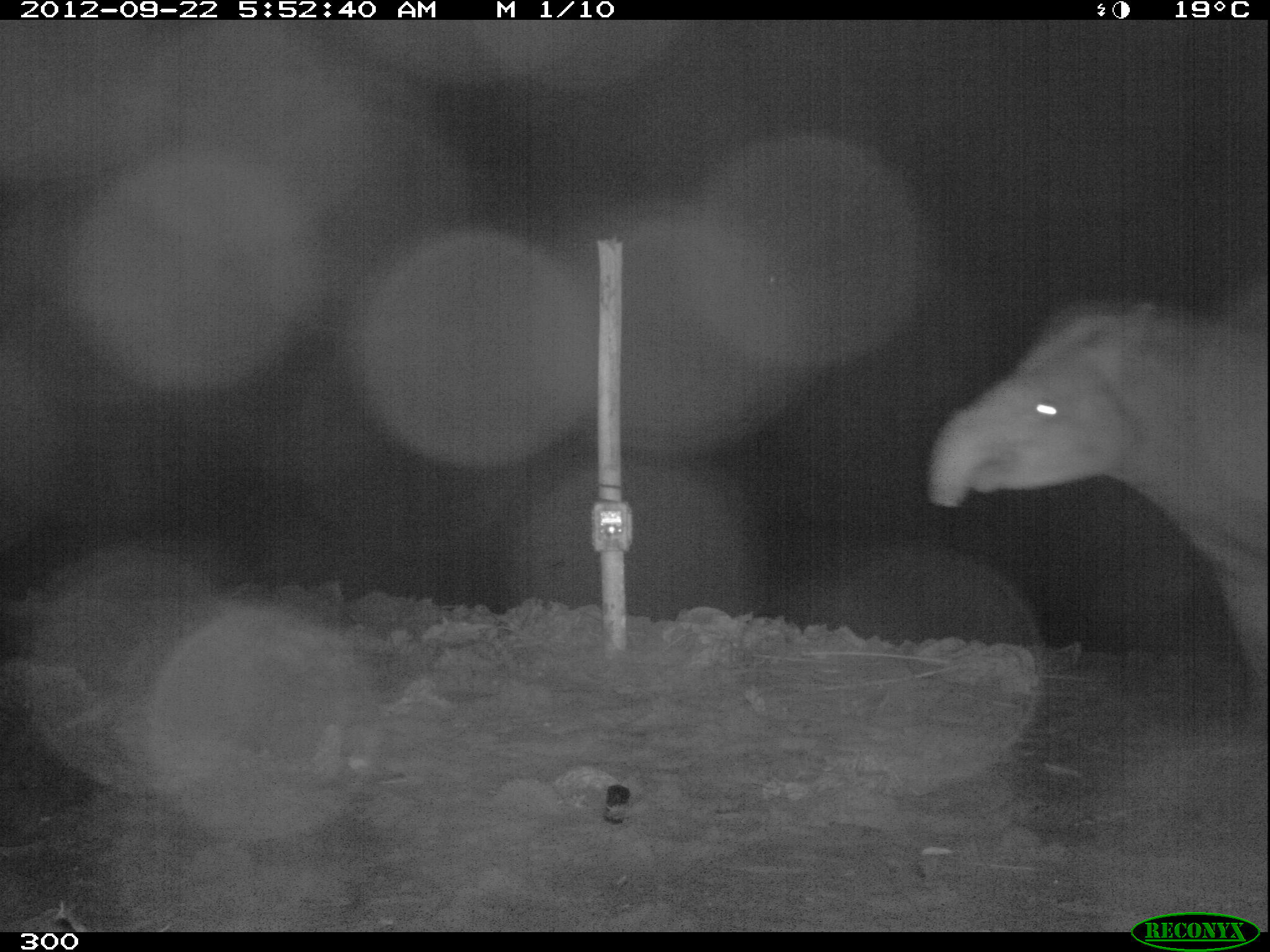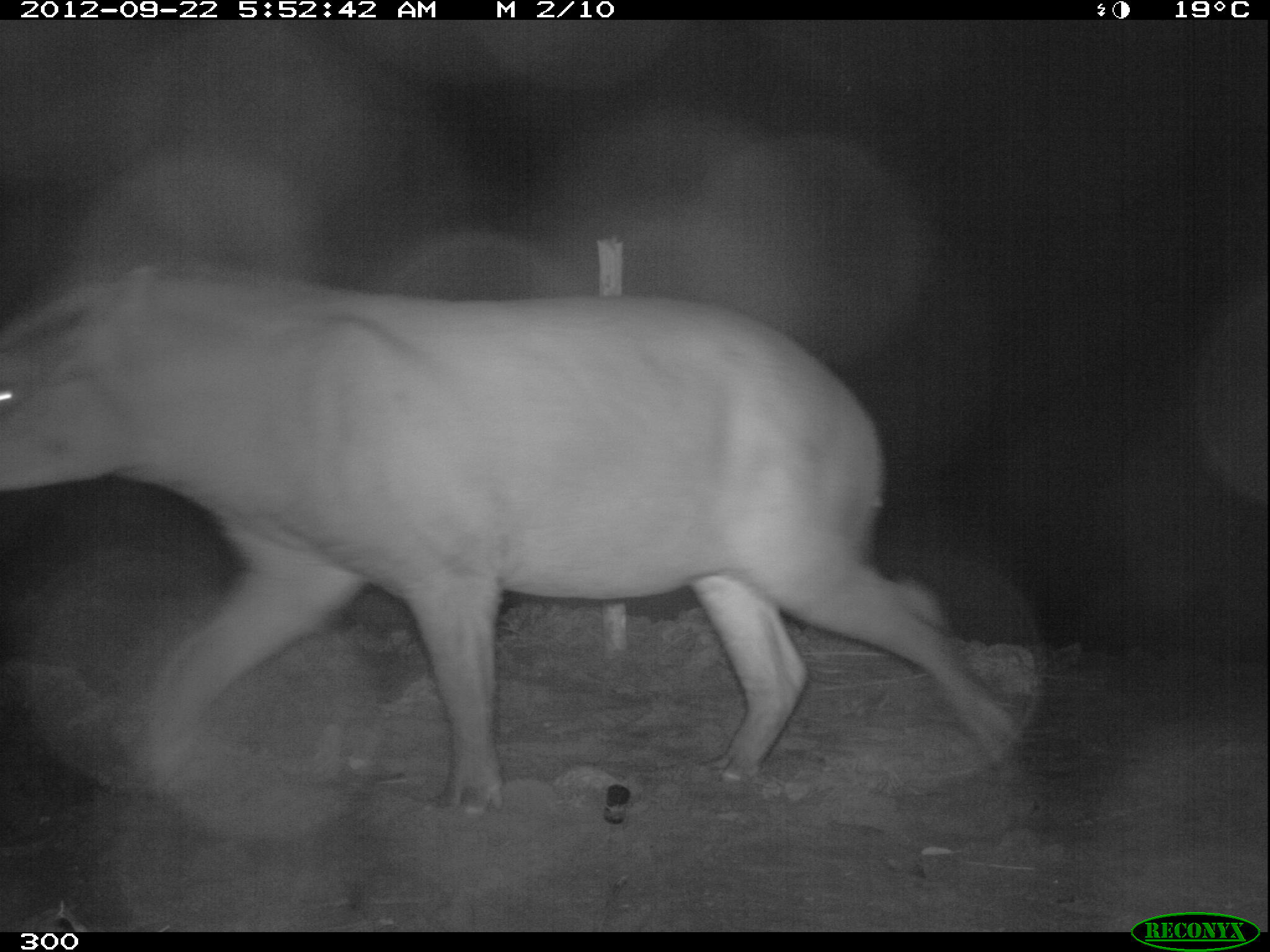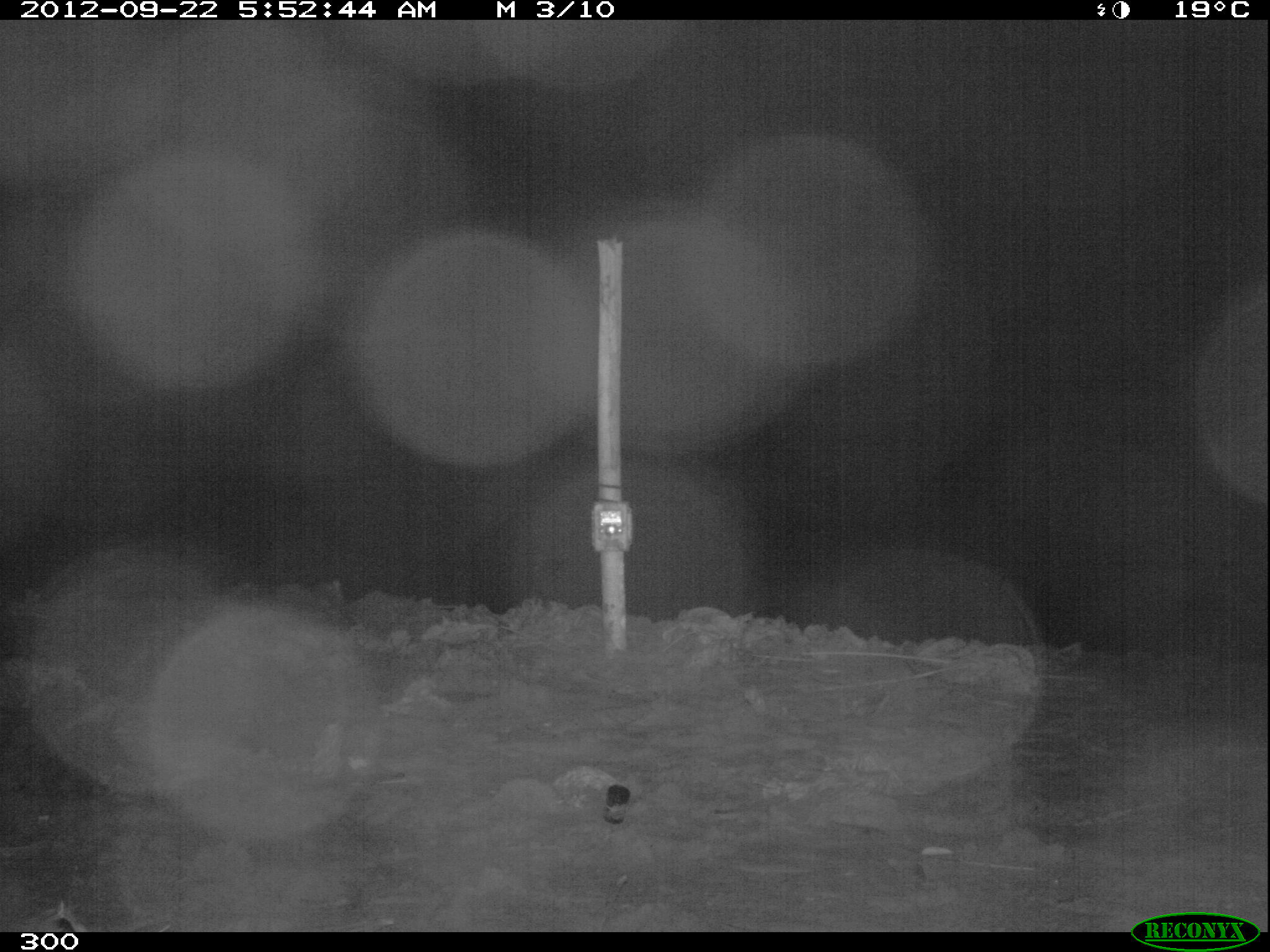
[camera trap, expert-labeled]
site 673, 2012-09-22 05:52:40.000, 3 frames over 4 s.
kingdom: Animalia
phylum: Chordata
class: Mammalia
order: Perissodactyla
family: Tapiridae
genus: Tapirus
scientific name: Tapirus terrestris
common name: south american tapir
Tapirus terrestris (south american tapir).